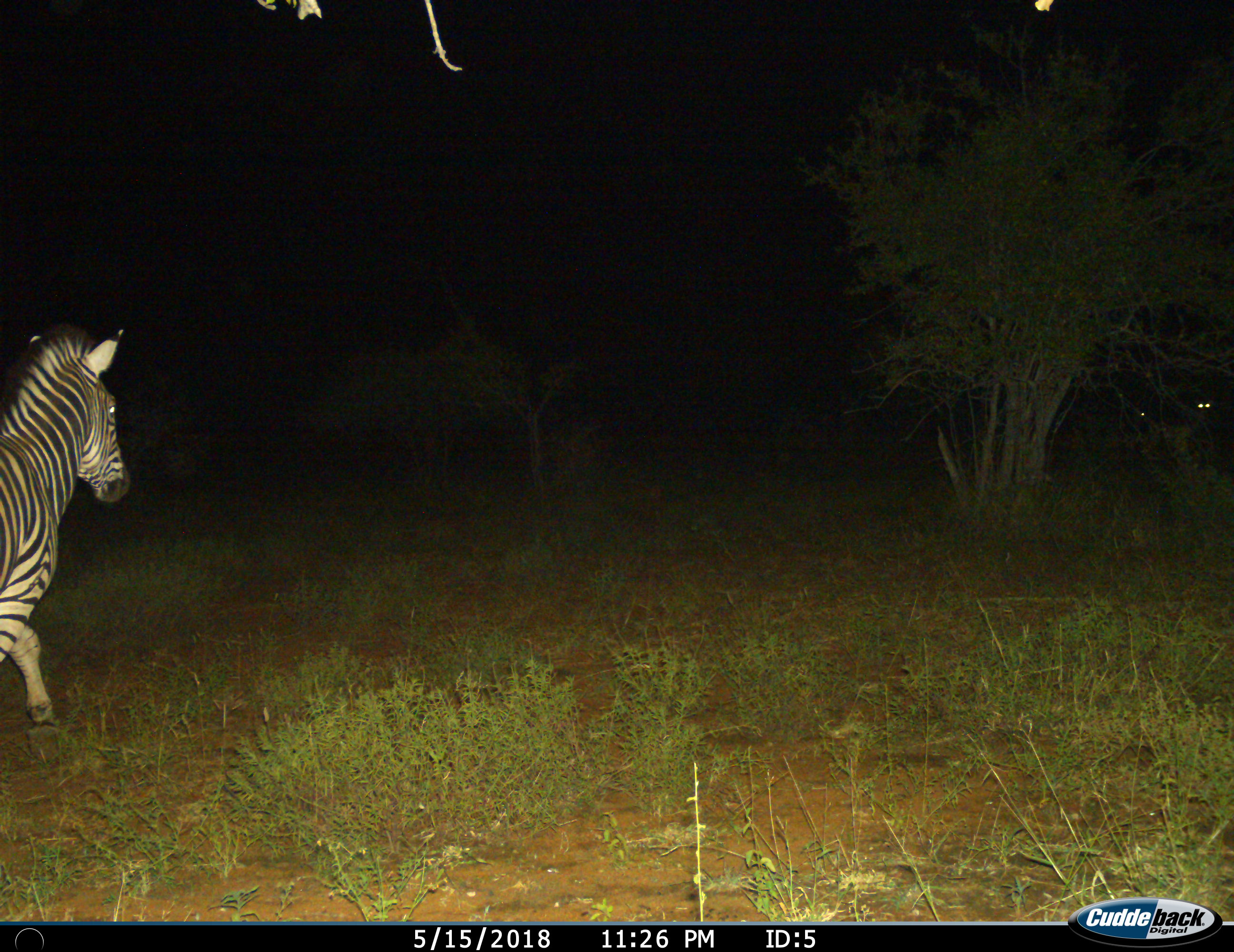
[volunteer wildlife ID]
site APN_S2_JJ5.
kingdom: Animalia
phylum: Chordata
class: Mammalia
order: Perissodactyla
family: Equidae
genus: Equus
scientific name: Equus quagga burchellii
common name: burchell's zebra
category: zebraburchells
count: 1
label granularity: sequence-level